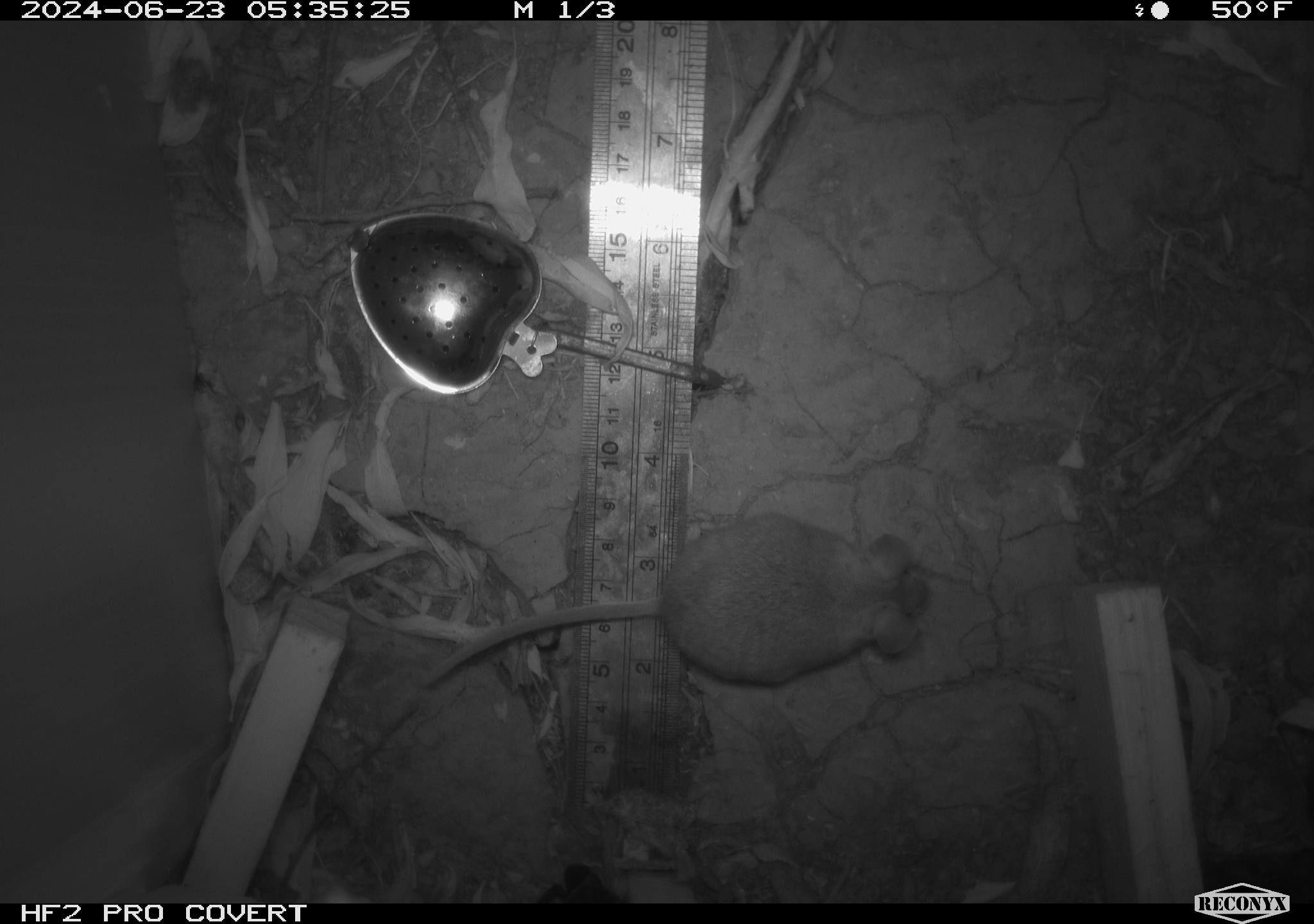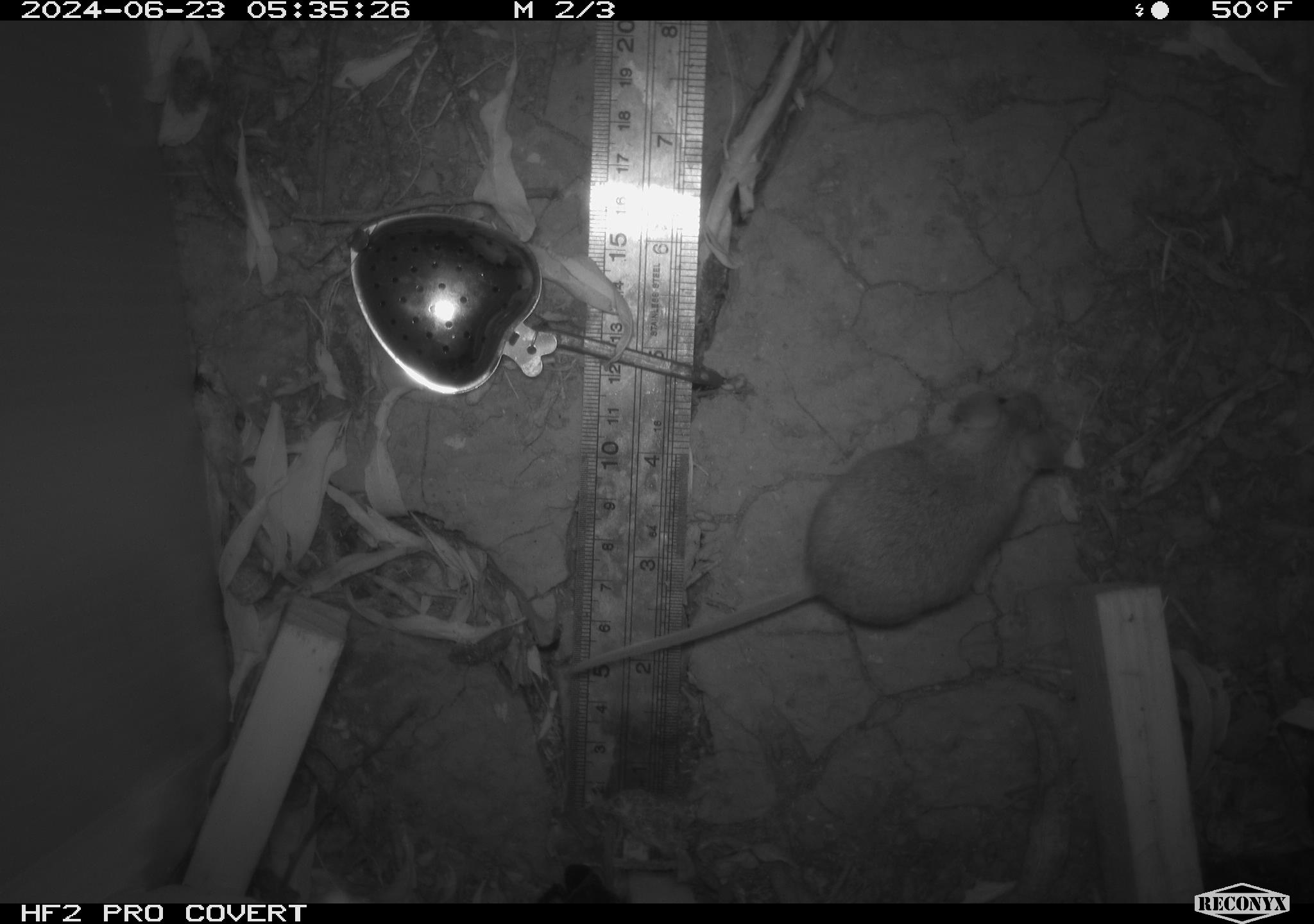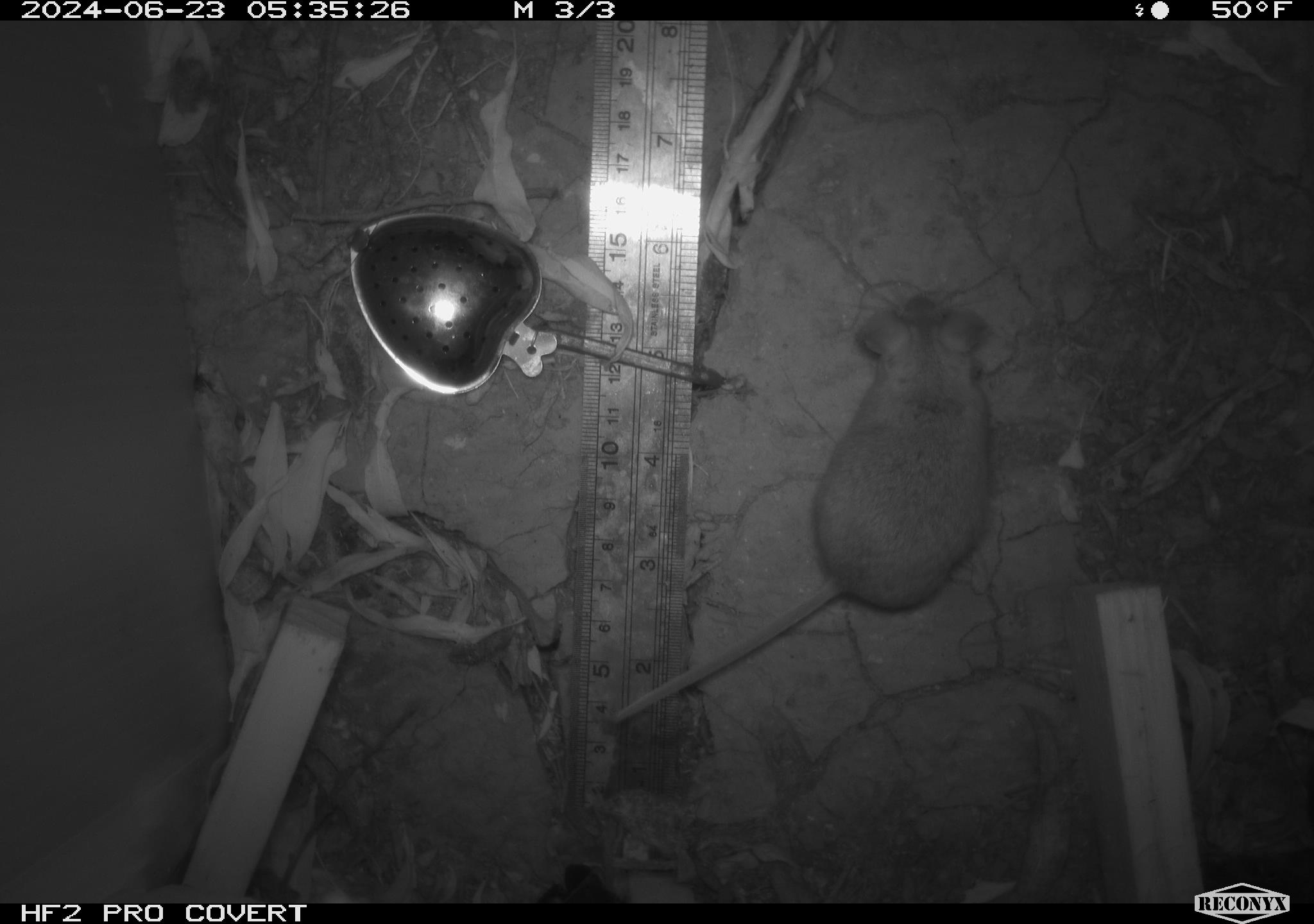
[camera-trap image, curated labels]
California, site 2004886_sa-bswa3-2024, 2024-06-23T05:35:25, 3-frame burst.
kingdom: Animalia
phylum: Chordata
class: Mammalia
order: Rodentia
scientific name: Rodentia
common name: mouse species